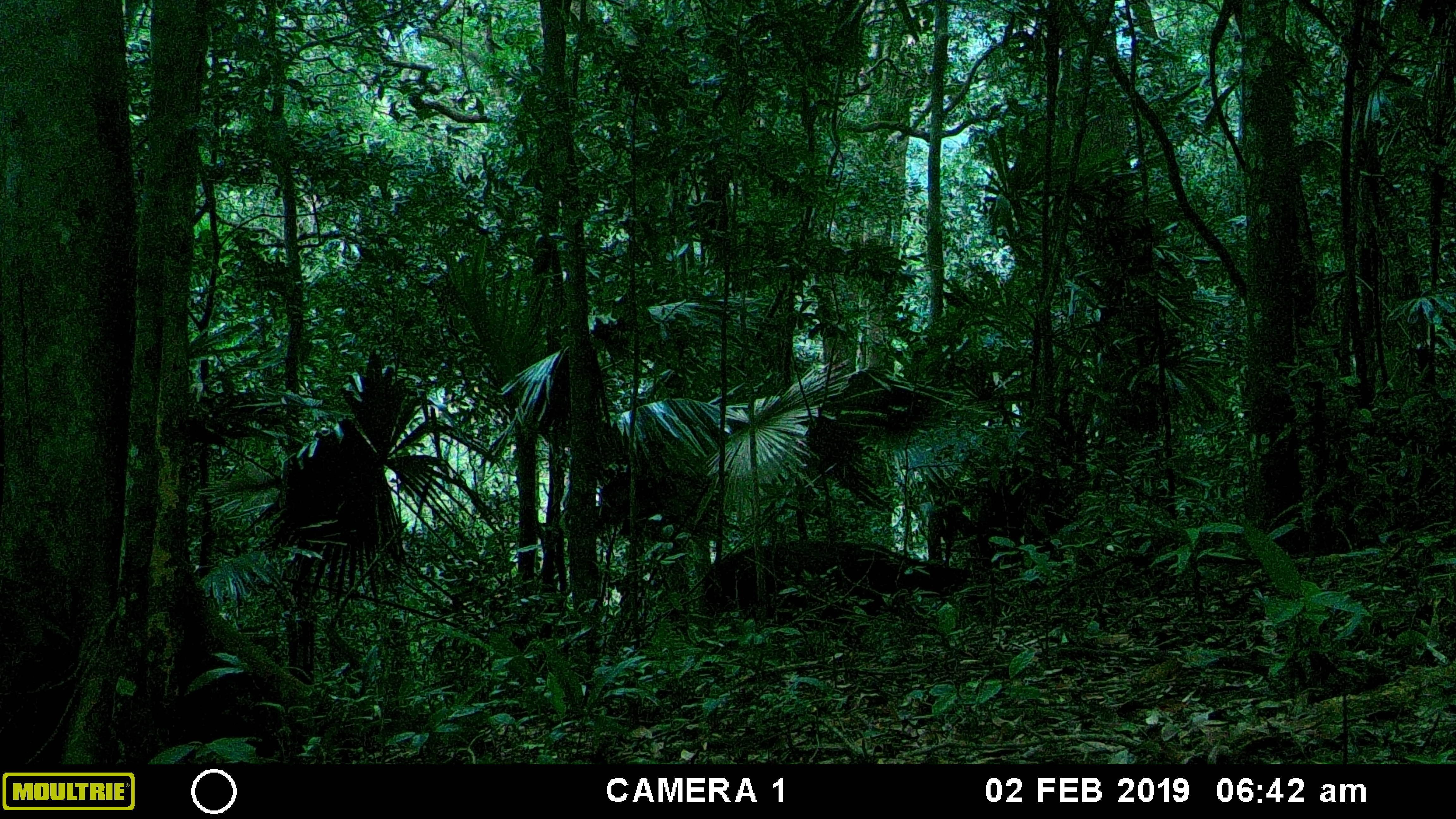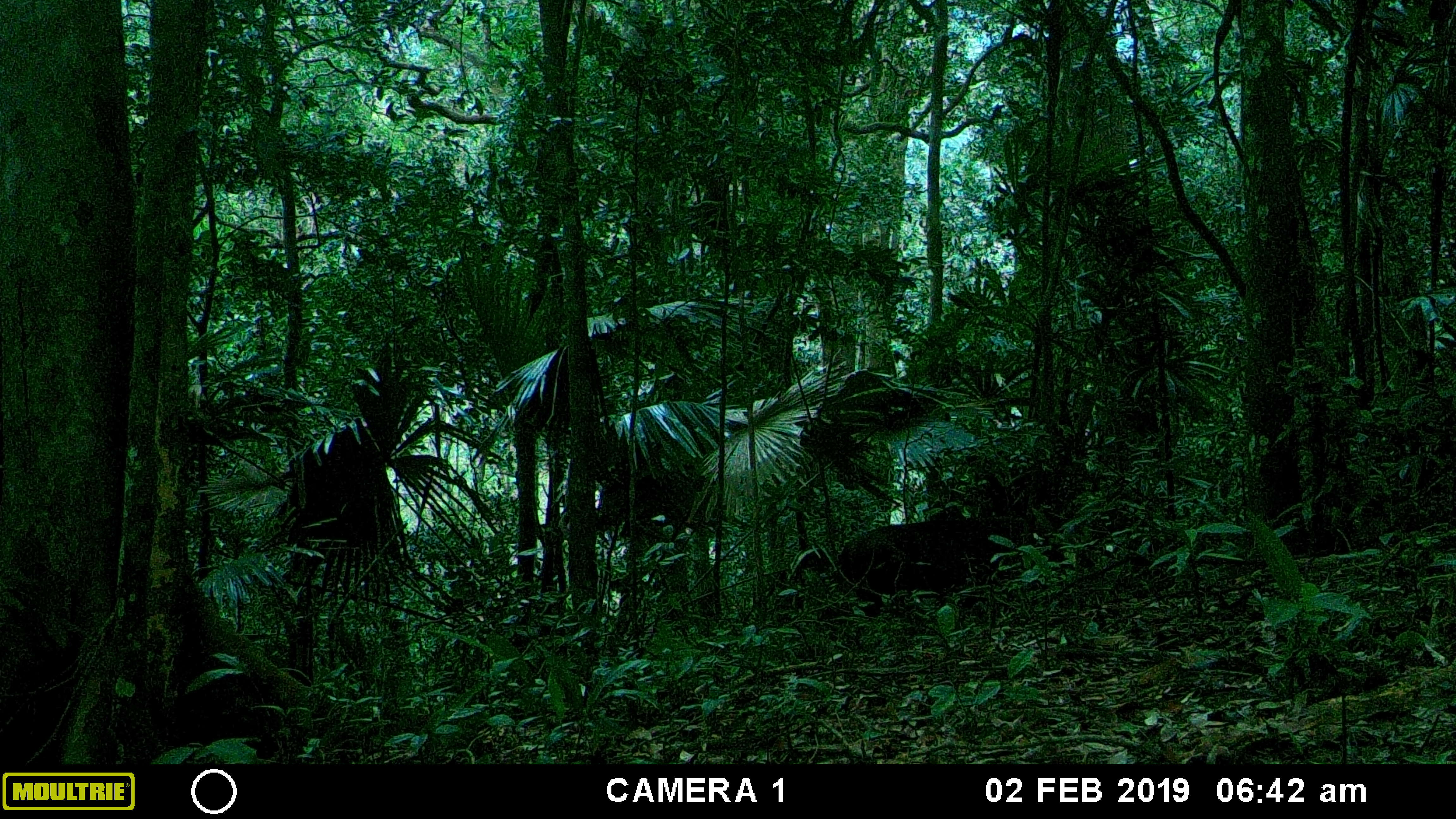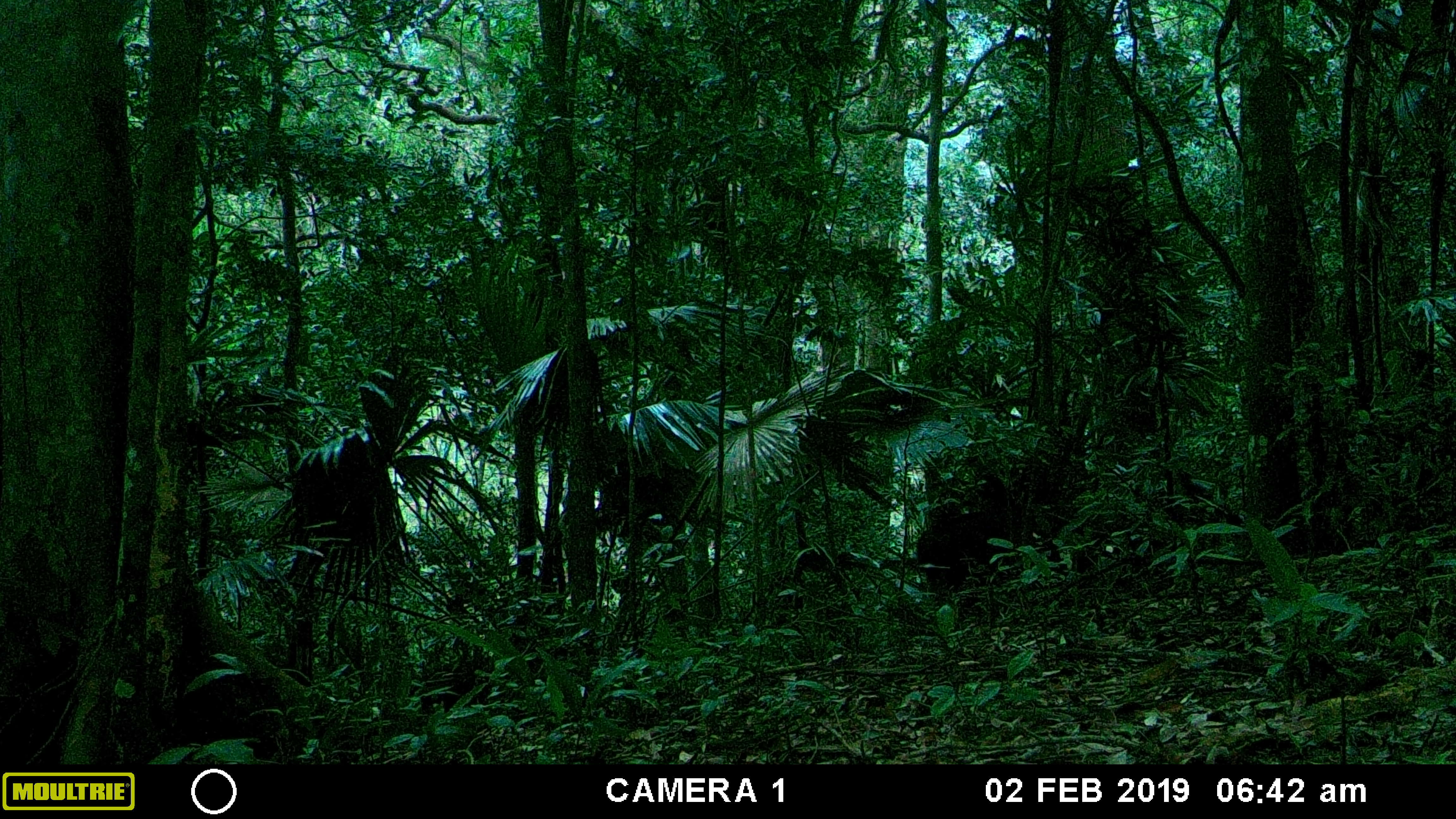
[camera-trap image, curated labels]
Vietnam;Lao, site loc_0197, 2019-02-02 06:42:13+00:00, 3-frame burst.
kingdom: Animalia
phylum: Chordata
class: Mammalia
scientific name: Laurasiatheria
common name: ungulate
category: unidentified ungulates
Unidentified ungulates (ungulate) (Laurasiatheria). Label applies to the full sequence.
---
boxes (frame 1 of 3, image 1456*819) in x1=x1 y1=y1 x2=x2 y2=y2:
unidentified ungulates: x1=703 y1=541 x2=971 y2=617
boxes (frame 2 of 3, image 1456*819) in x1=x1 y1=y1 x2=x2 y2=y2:
unidentified ungulates: x1=833 y1=518 x2=1027 y2=618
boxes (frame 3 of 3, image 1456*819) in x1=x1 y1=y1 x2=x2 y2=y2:
unidentified ungulates: x1=916 y1=512 x2=1004 y2=591